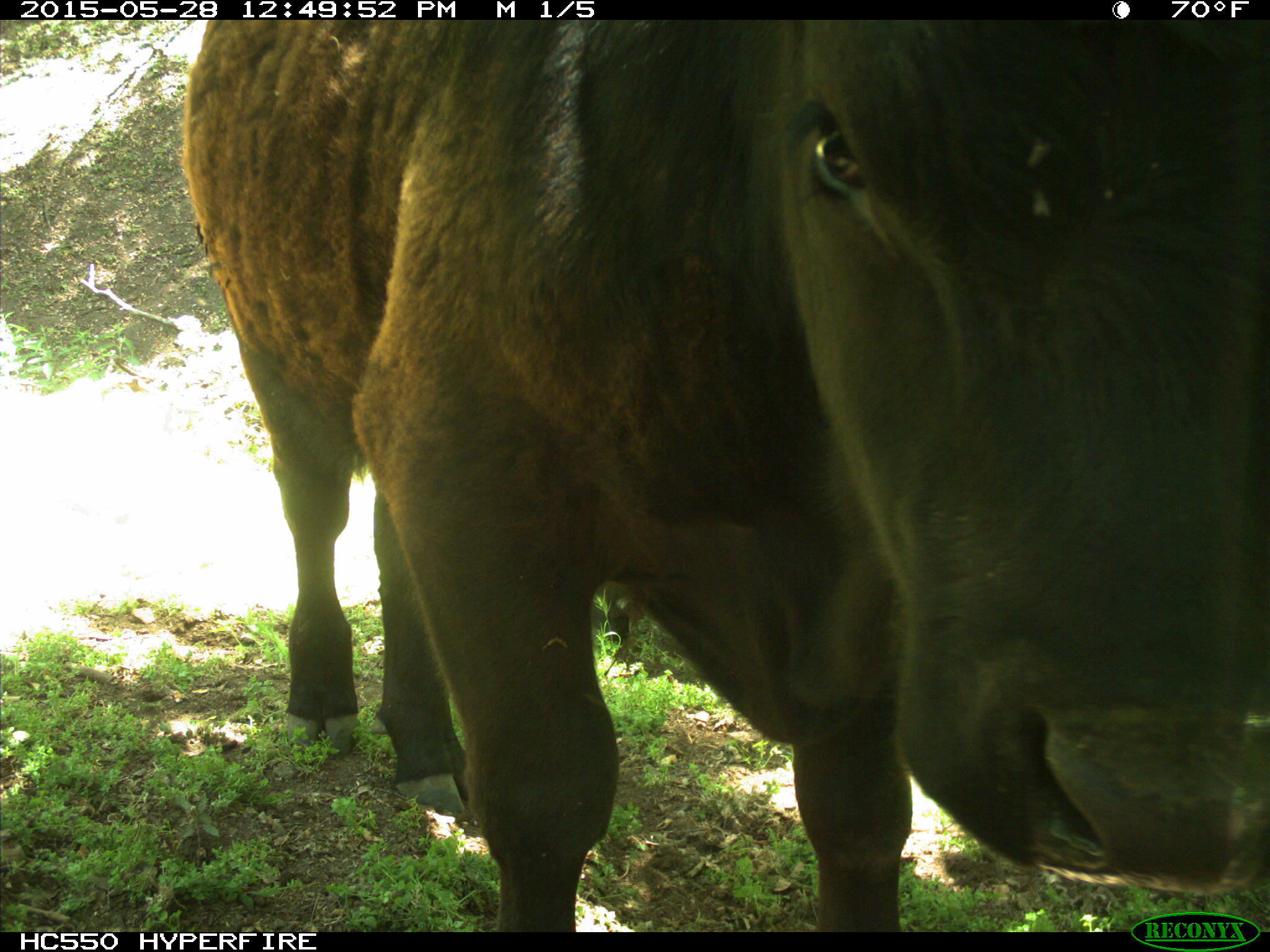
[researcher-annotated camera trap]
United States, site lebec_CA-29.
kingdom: Animalia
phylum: Chordata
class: Mammalia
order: Artiodactyla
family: Bovidae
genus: Bos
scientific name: Bos taurus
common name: domestic cow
Bos taurus (domestic cow).